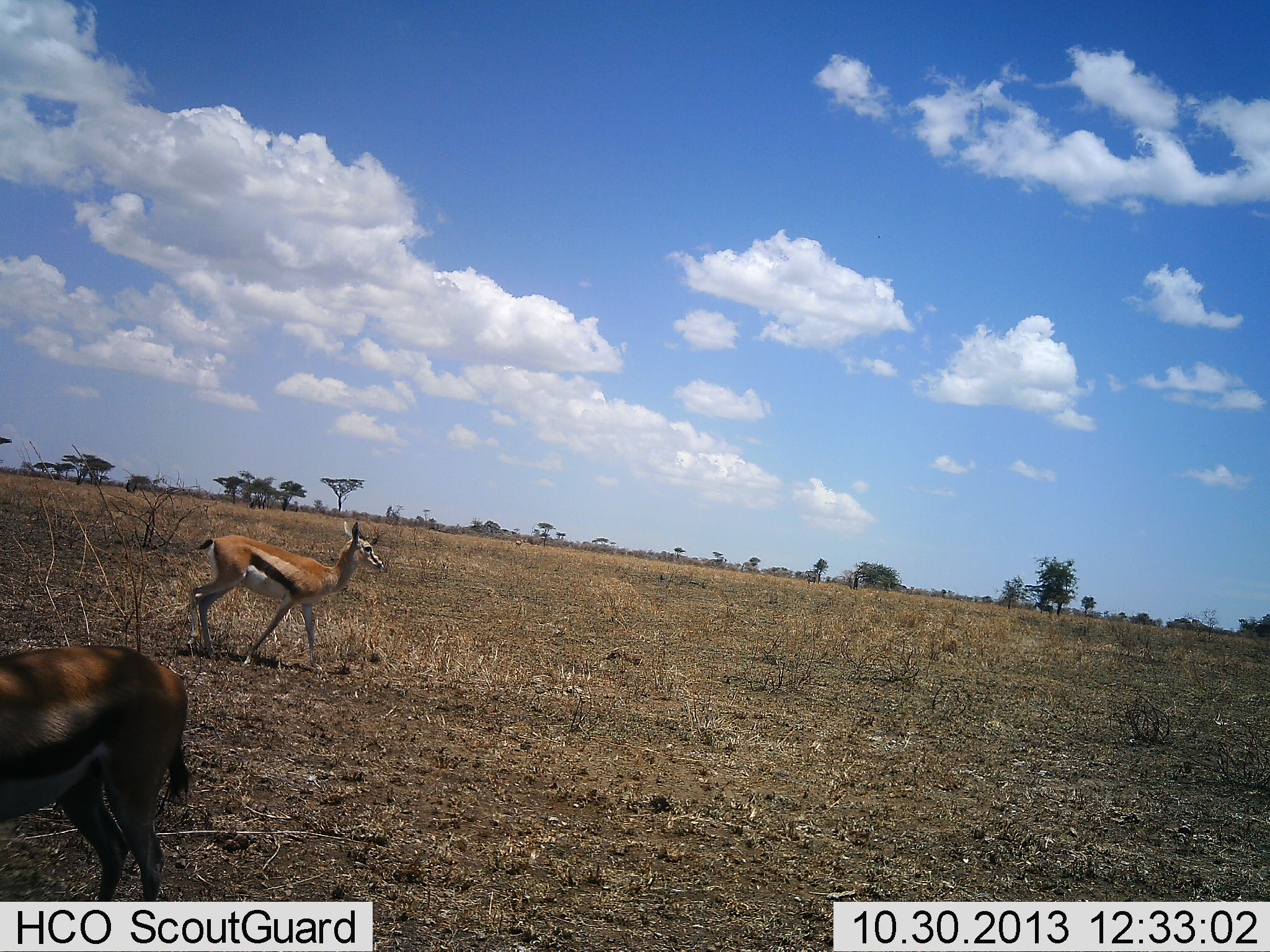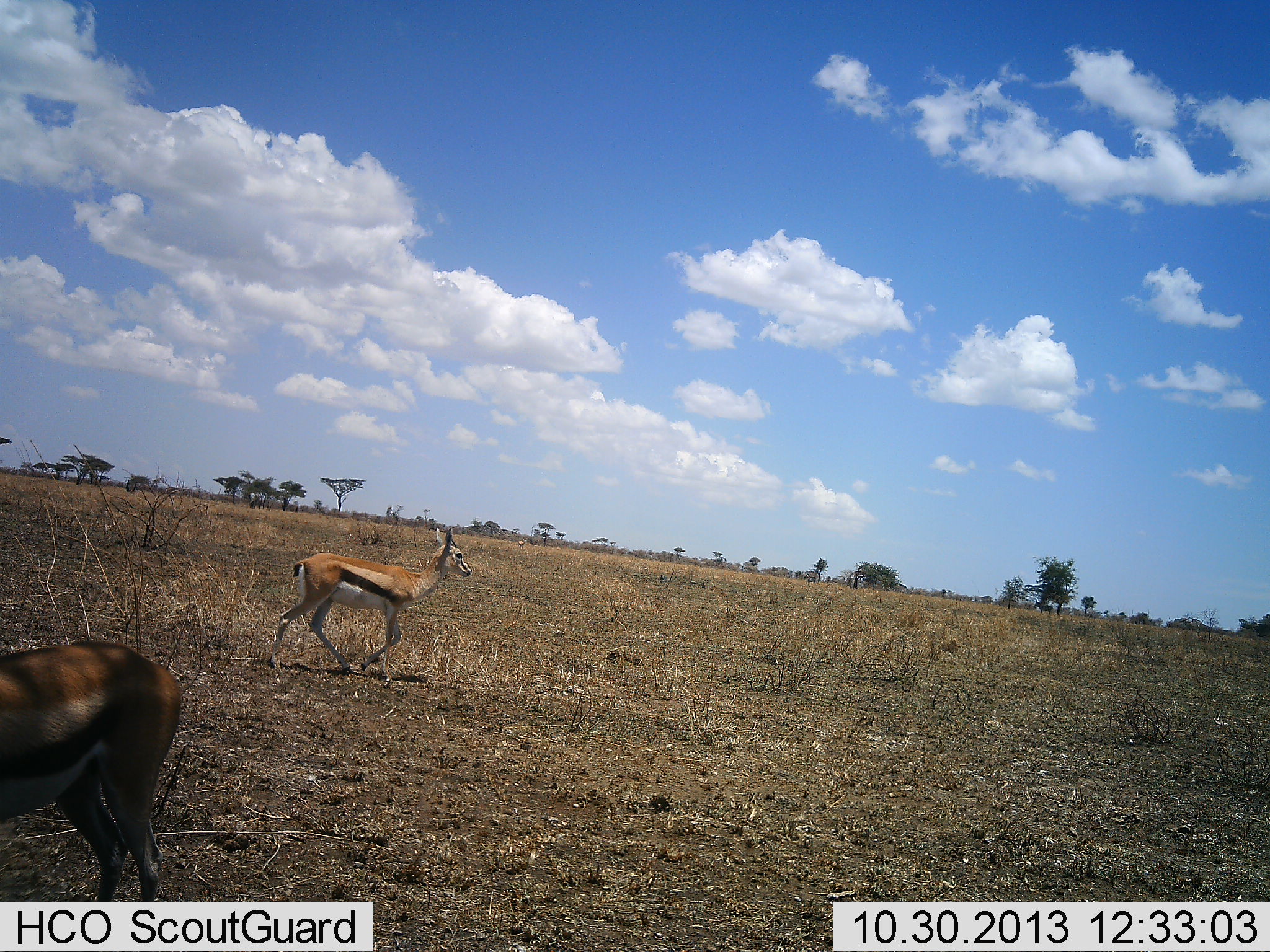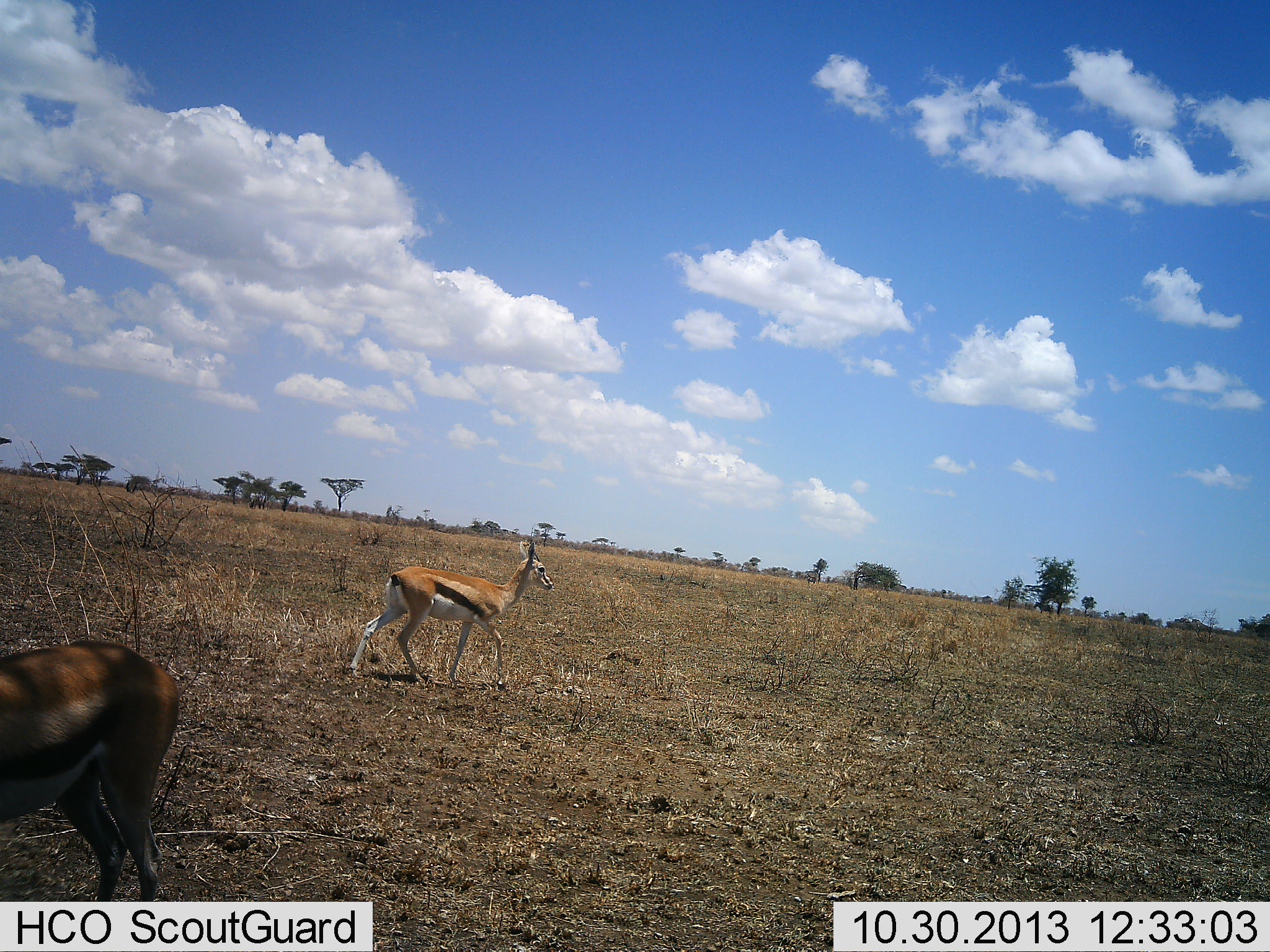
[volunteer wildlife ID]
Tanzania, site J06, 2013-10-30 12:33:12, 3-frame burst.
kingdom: Animalia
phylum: Chordata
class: Mammalia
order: Artiodactyla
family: Bovidae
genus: Eudorcas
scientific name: Eudorcas thomsonii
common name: thomson's gazelle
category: gazellethomsons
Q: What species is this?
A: Gazellethomsons (thomson's gazelle) (Eudorcas thomsonii).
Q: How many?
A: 2.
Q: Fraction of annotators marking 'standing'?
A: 65%.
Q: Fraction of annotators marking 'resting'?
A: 0%.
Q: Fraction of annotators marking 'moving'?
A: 85%.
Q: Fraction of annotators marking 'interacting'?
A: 0%.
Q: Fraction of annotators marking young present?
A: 0%.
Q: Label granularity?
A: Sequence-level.